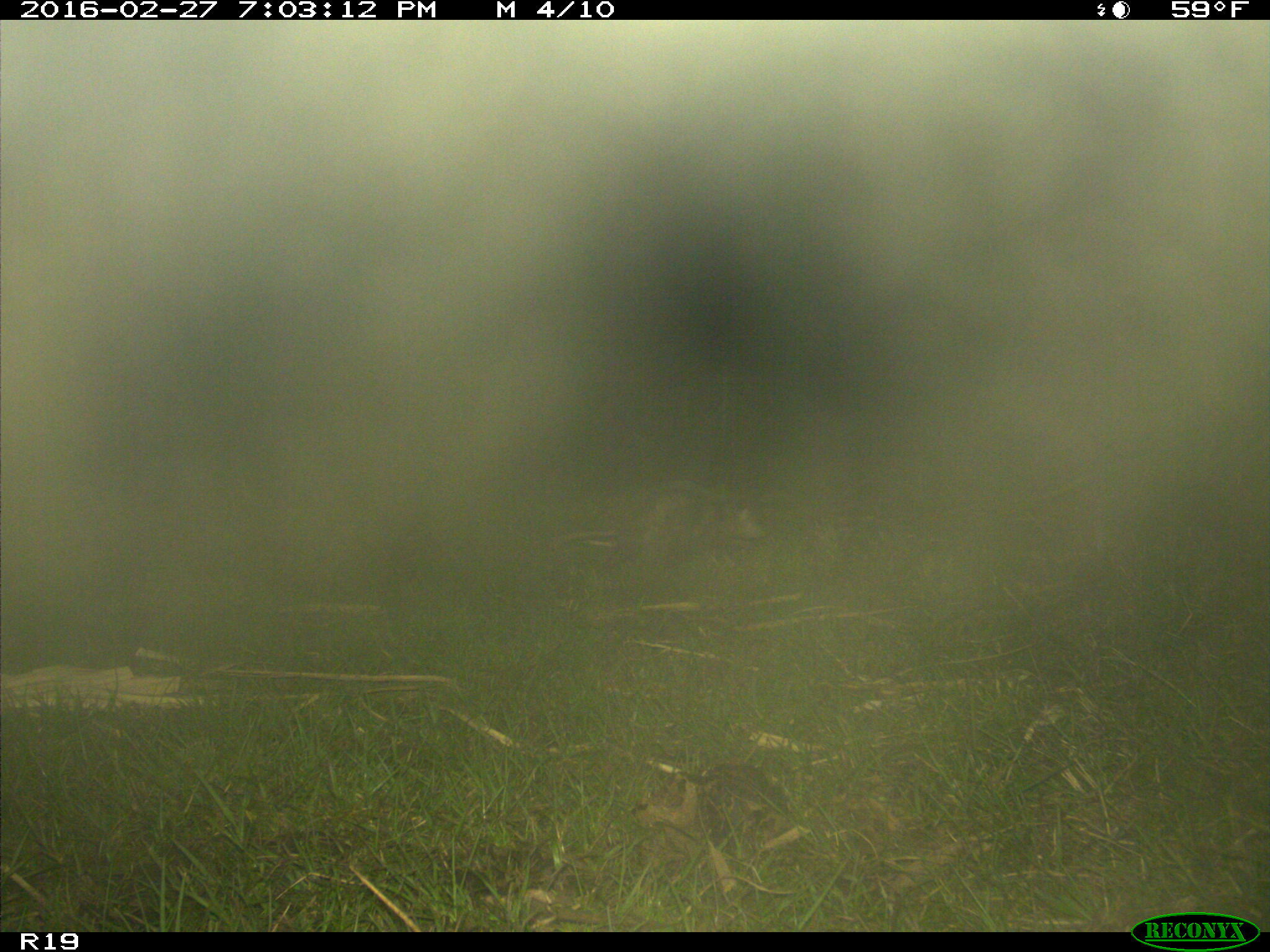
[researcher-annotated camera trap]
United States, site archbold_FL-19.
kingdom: Animalia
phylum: Chordata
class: Mammalia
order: Didelphimorphia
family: Didelphidae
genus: Didelphis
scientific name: Didelphis virginiana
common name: virginia opossum